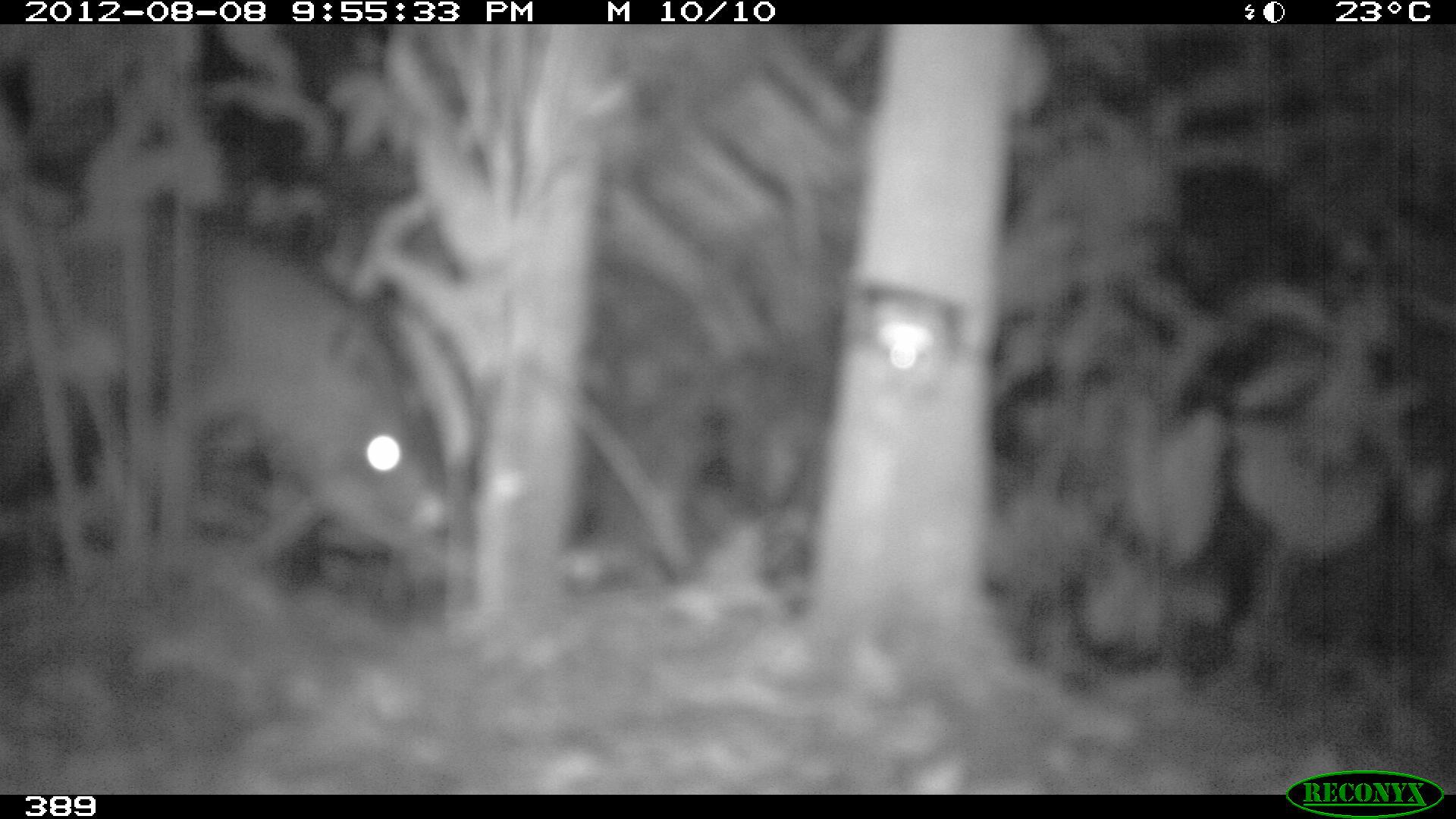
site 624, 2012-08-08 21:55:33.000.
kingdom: Animalia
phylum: Chordata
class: Mammalia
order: Perissodactyla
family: Tapiridae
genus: Tapirus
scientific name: Tapirus terrestris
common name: south american tapir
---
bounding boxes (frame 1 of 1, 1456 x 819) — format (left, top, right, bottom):
tapirus terrestris: (103, 231, 457, 557)